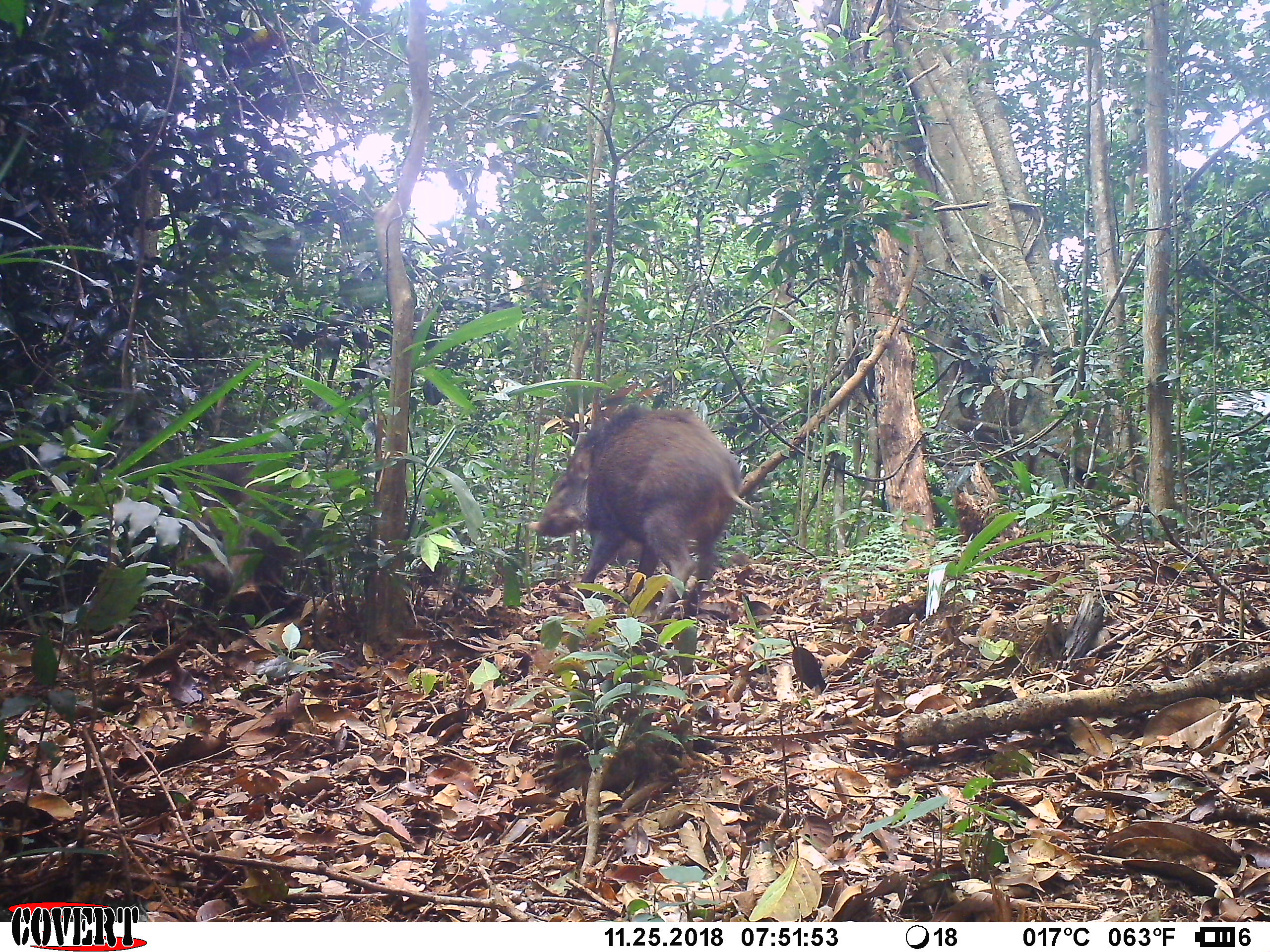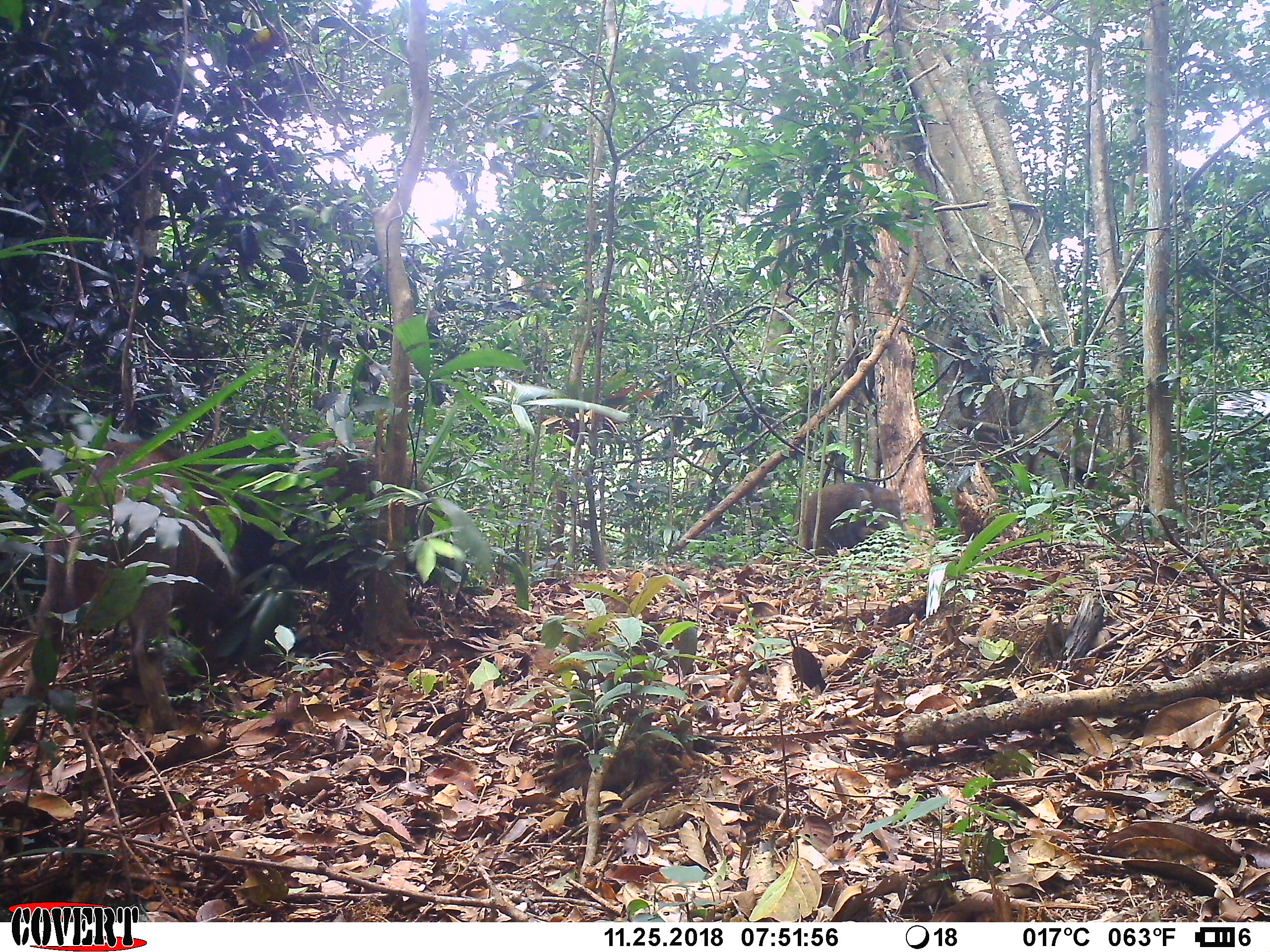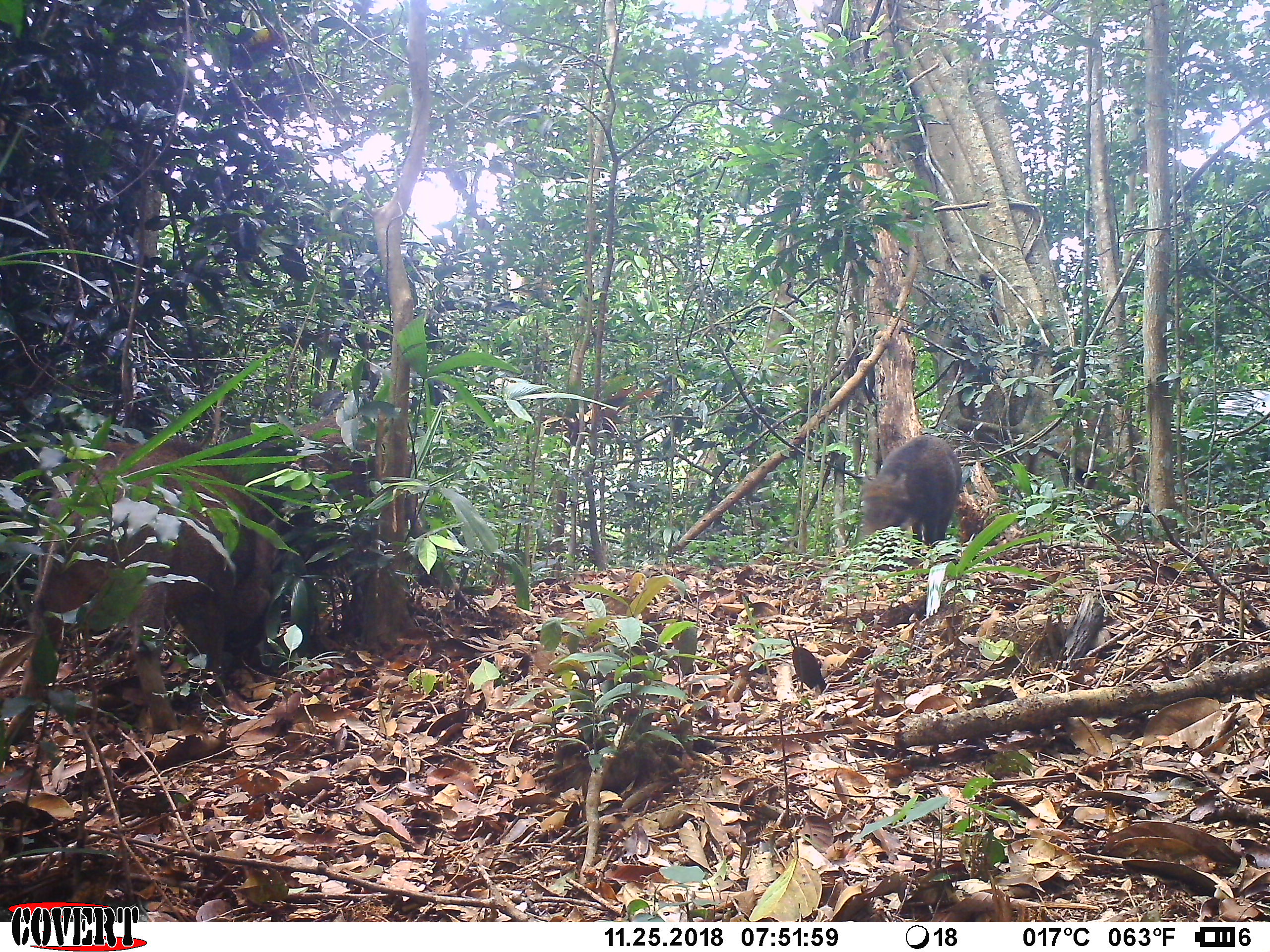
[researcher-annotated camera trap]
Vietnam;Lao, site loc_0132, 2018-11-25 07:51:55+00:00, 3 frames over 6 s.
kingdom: Animalia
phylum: Chordata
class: Mammalia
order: Artiodactyla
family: Suidae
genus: Sus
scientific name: Sus scrofa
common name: eurasian wild pig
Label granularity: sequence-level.